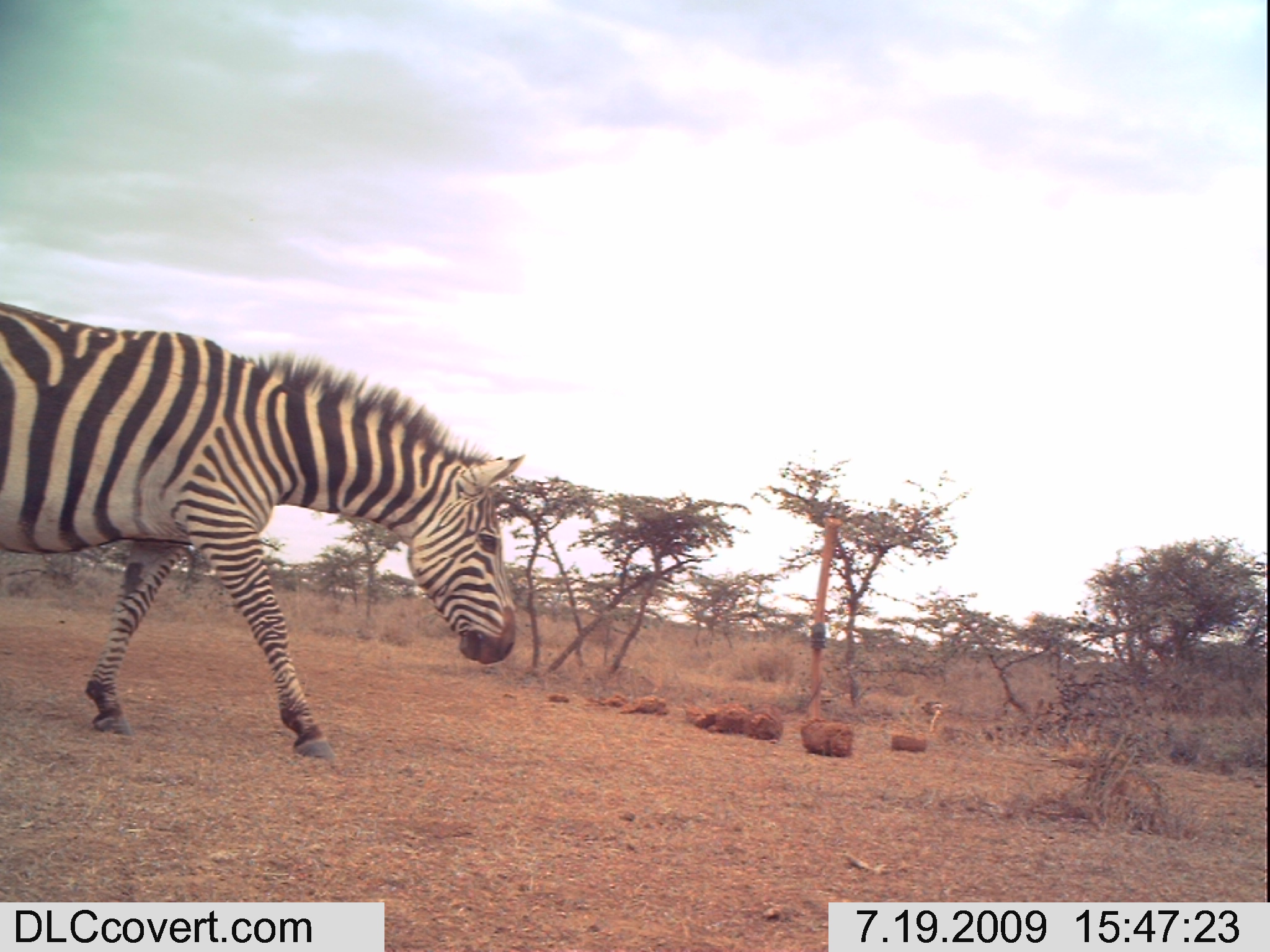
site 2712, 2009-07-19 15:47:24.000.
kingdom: Animalia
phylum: Chordata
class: Mammalia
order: Perissodactyla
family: Equidae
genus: Equus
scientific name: Equus quagga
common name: plains zebra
Equus quagga (plains zebra), count 1.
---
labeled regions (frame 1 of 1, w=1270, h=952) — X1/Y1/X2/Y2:
equus quagga: 0/298/525/770